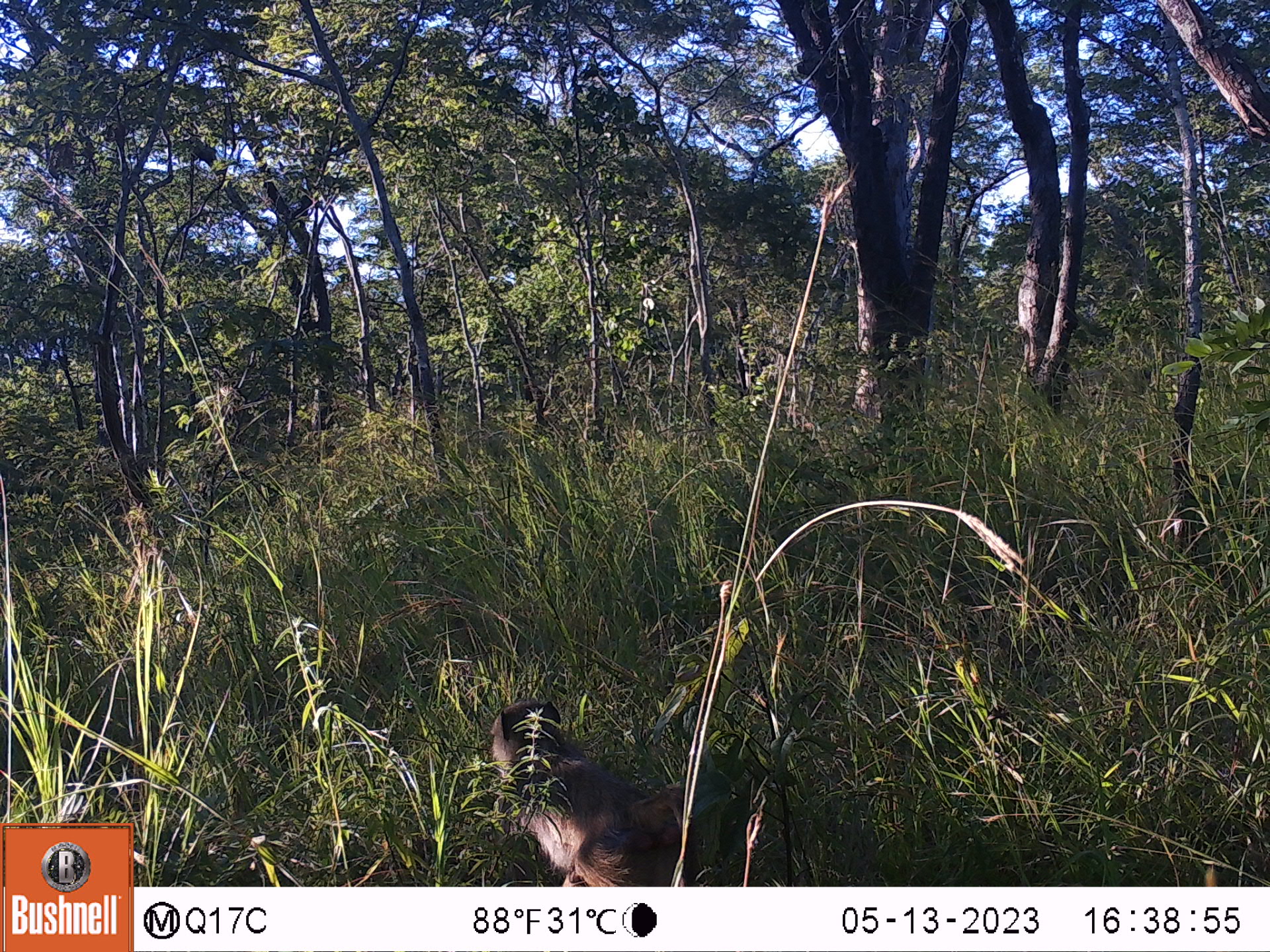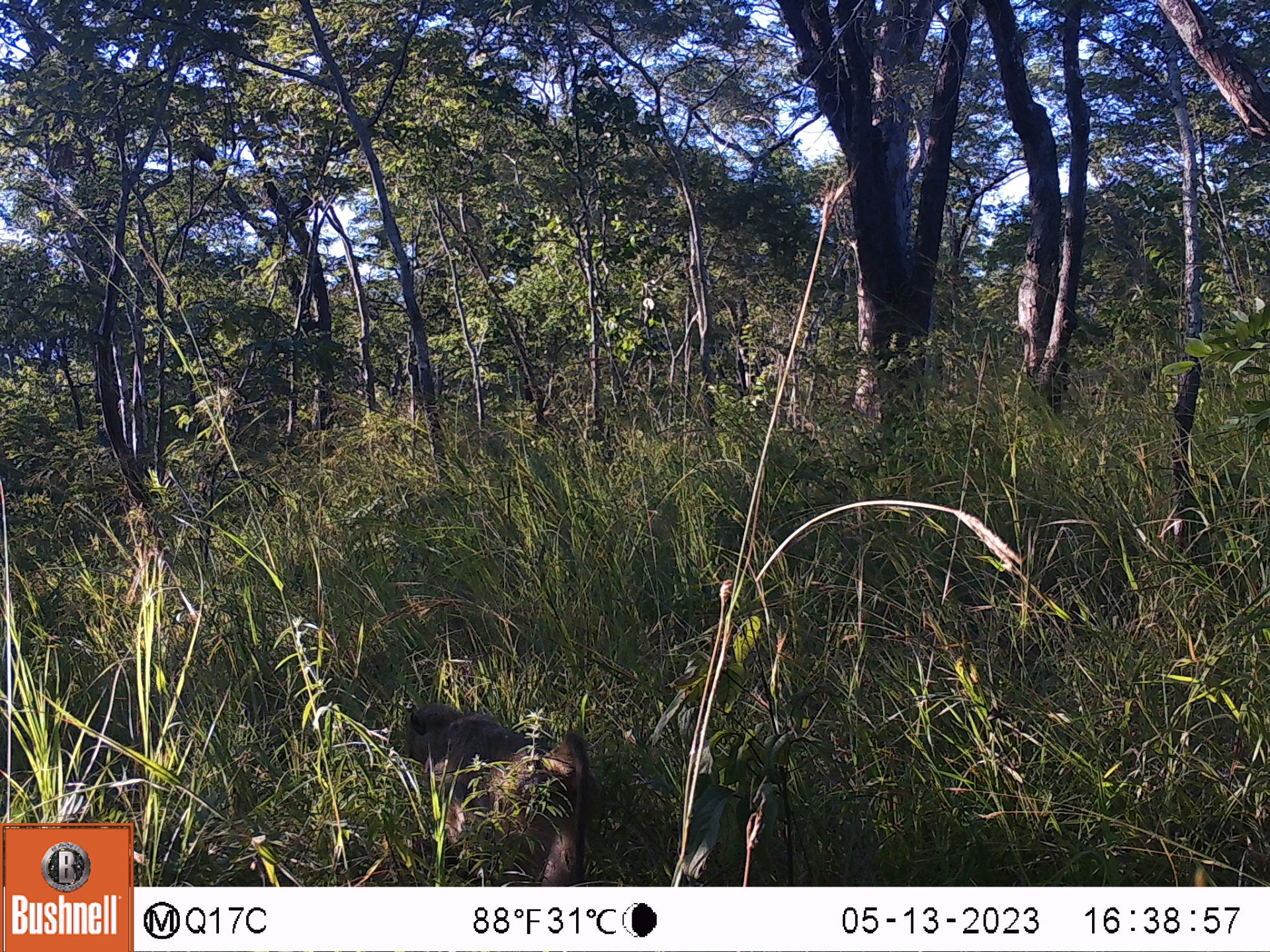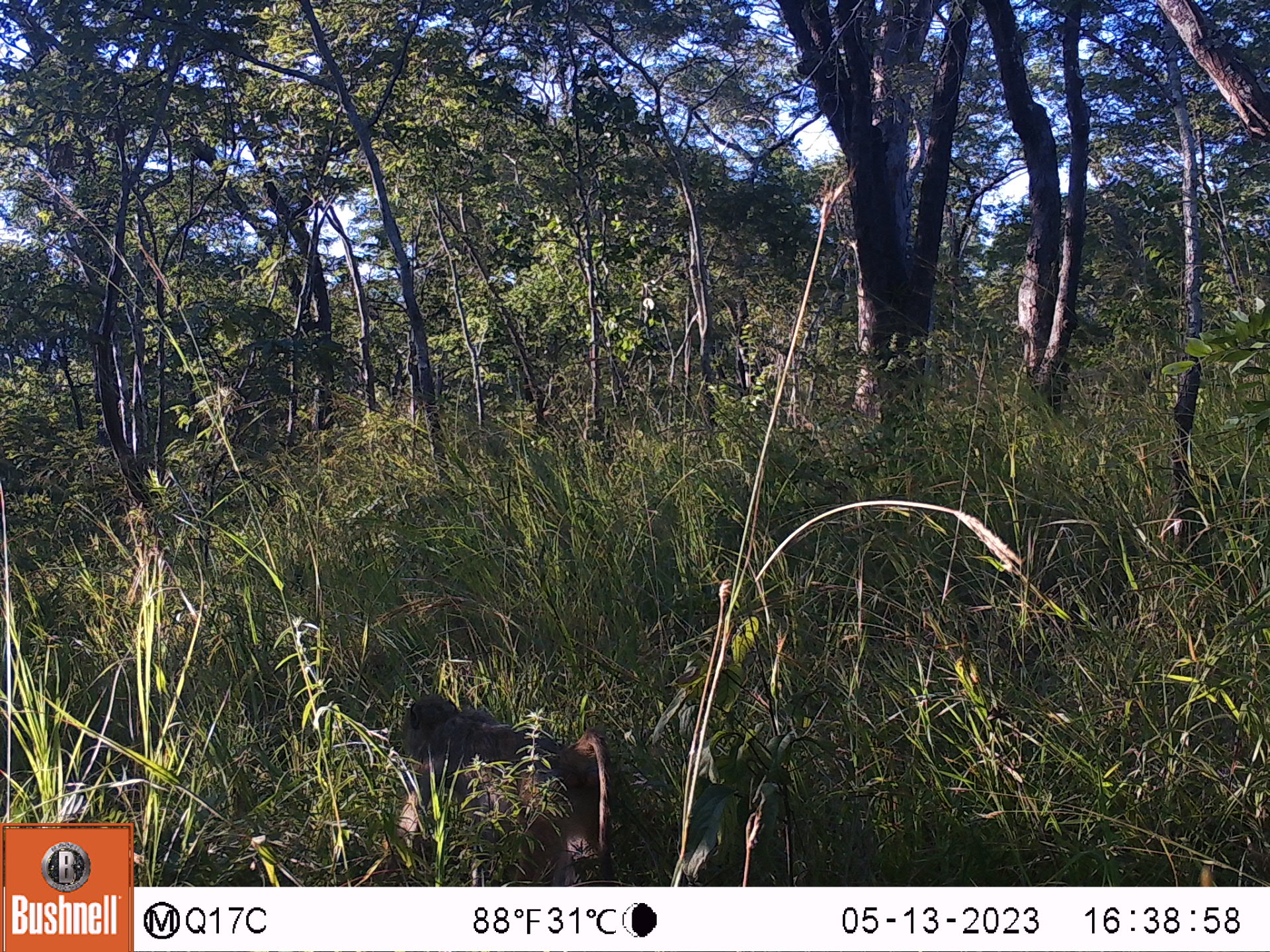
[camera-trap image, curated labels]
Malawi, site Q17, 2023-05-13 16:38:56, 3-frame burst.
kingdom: Animalia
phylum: Chordata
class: Mammalia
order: Primates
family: Cercopithecidae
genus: Papio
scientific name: Papio cynocephalus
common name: yellow baboon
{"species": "yellow baboon (Papio cynocephalus)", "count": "1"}